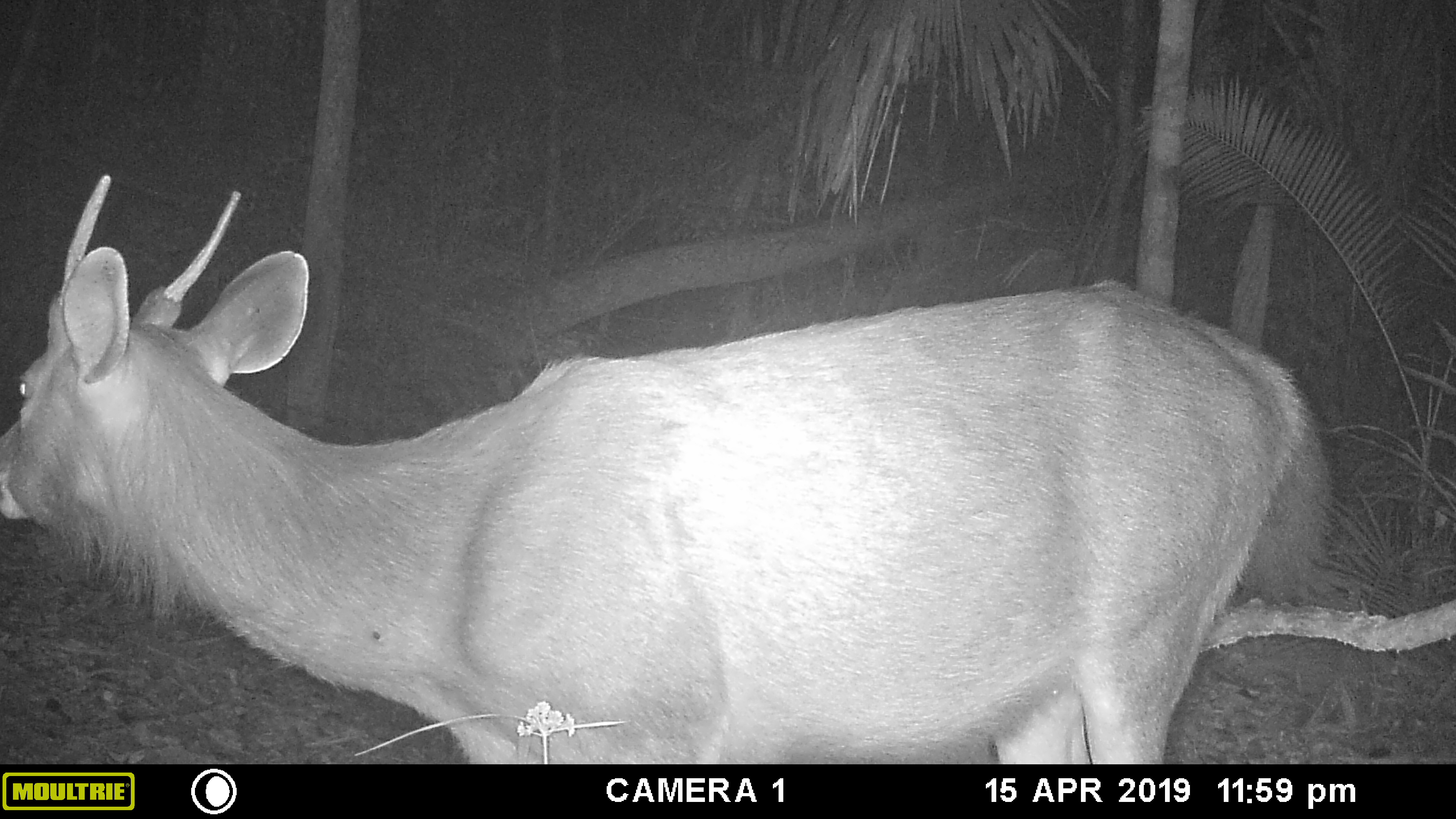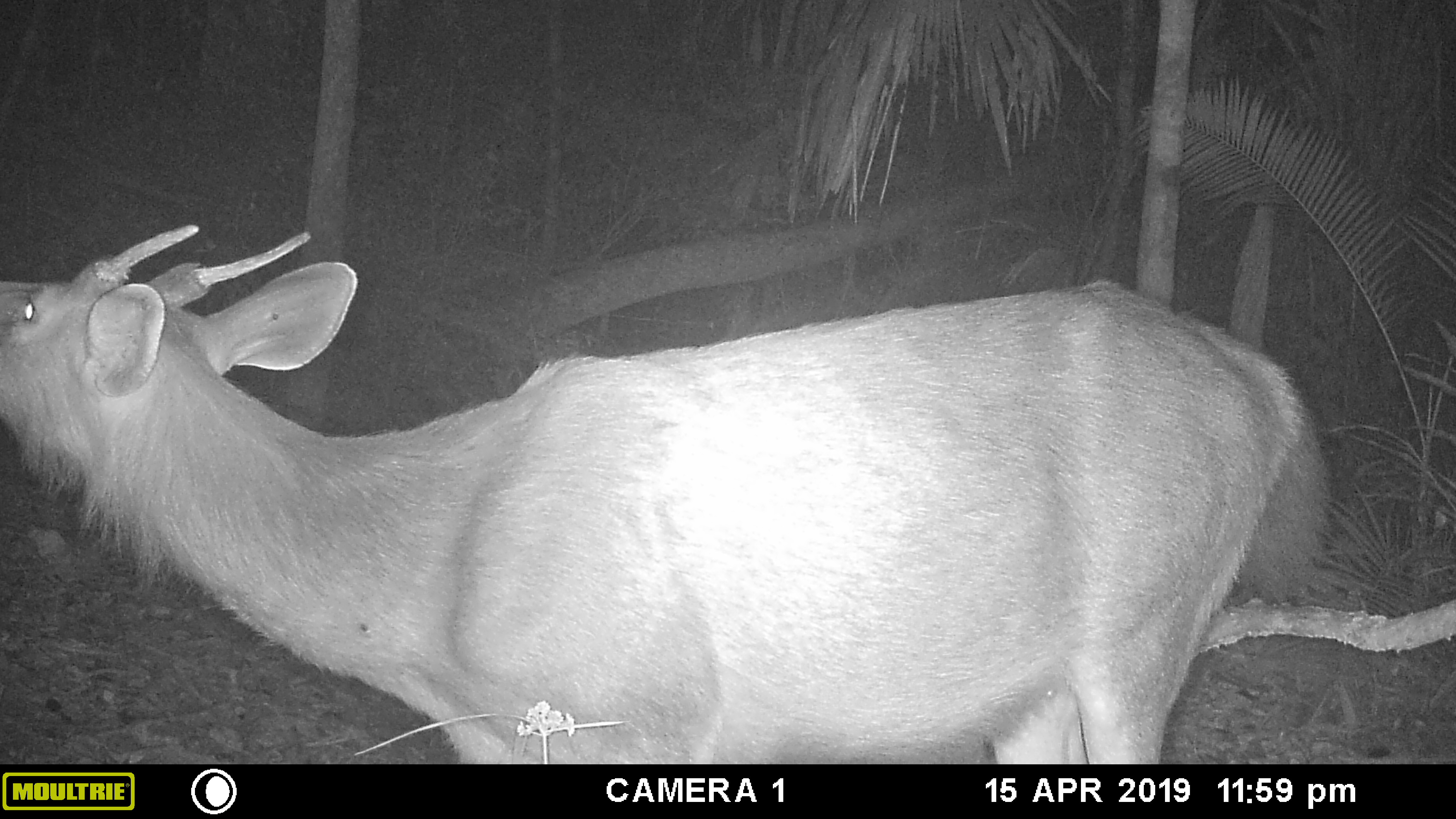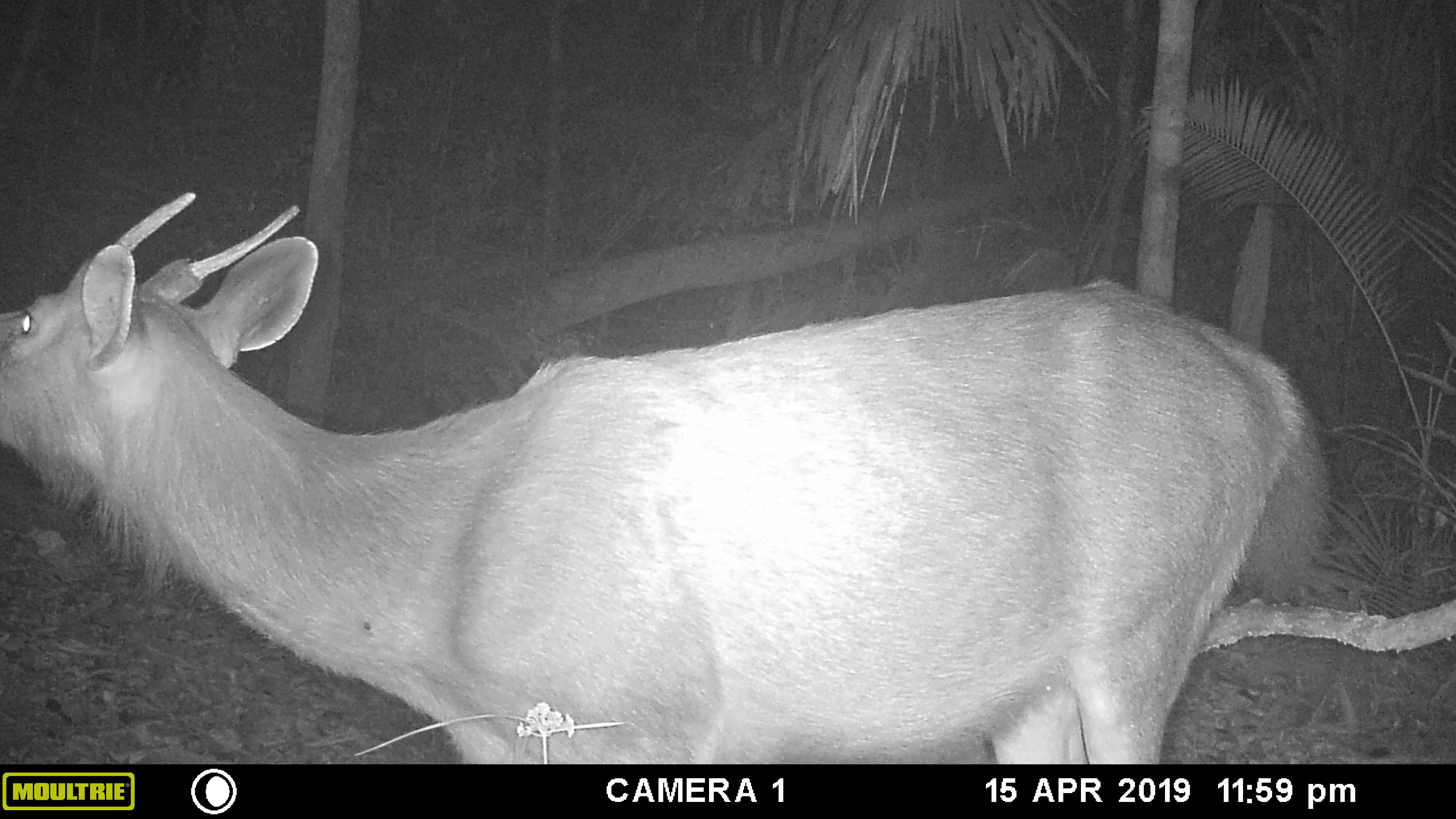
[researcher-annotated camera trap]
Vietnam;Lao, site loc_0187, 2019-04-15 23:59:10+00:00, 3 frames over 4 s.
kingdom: Animalia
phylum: Chordata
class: Mammalia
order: Artiodactyla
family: Cervidae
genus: Rusa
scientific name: Rusa unicolor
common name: sambar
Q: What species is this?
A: Sambar (Rusa unicolor).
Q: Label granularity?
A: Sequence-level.